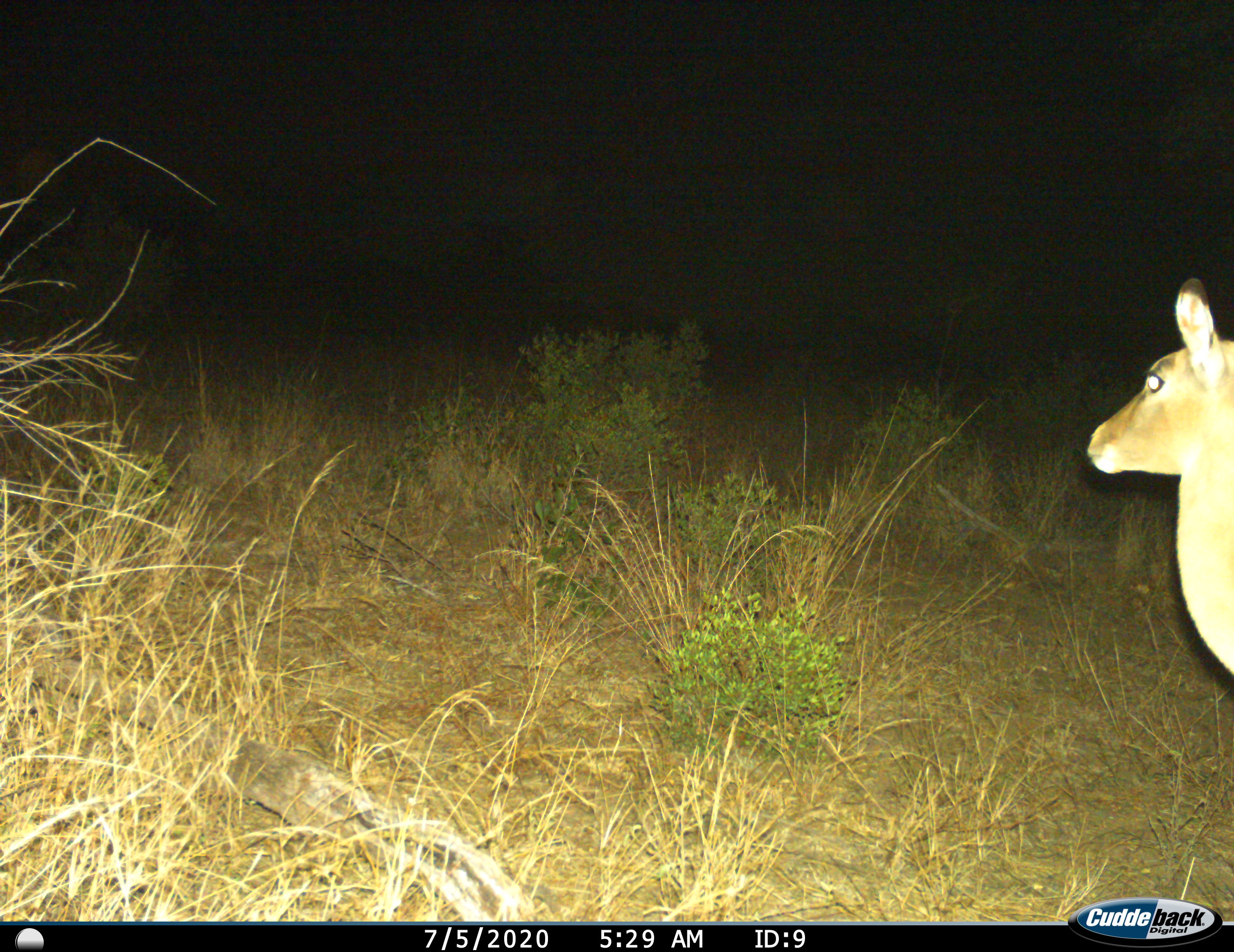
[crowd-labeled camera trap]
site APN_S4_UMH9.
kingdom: Animalia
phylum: Chordata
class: Mammalia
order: Artiodactyla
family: Bovidae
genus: Aepyceros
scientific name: Aepyceros melampus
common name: impala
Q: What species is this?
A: Impala (Aepyceros melampus).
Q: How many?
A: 1.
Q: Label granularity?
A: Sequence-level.